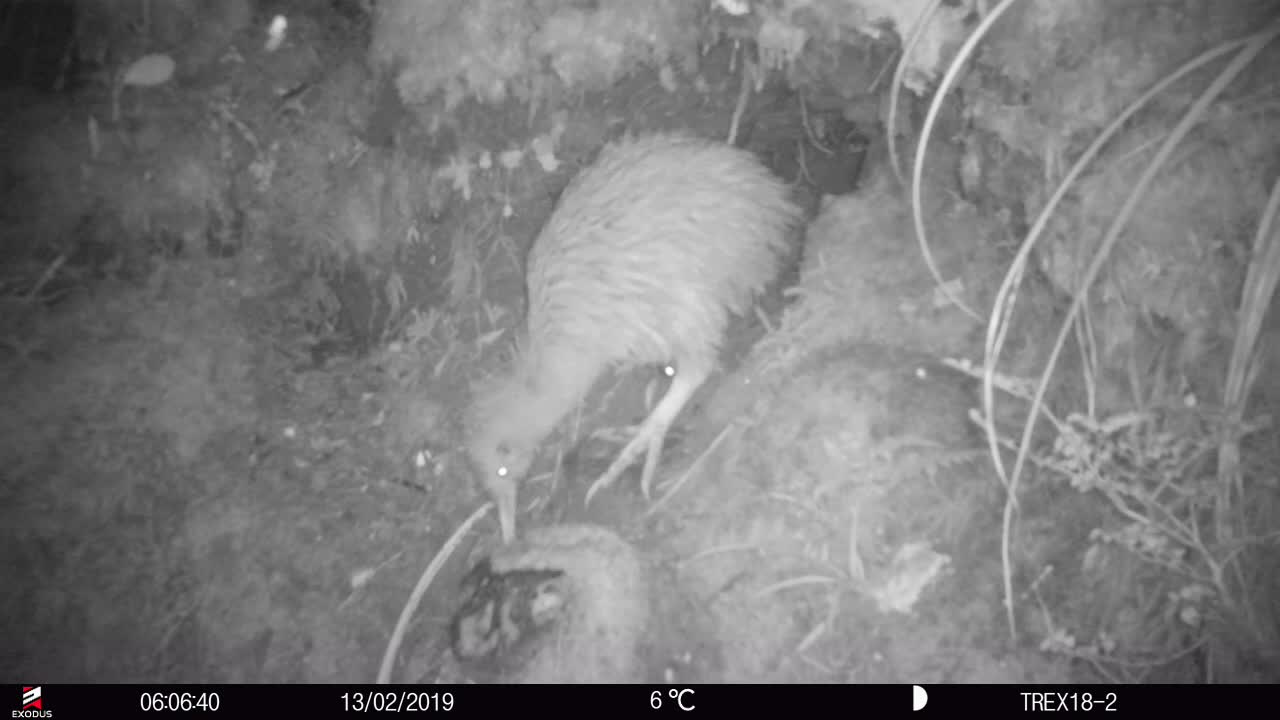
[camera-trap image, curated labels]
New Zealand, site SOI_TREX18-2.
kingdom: Animalia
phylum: Chordata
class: Aves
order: Apterygiformes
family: Apterygidae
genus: Apteryx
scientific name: Apteryx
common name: kiwi